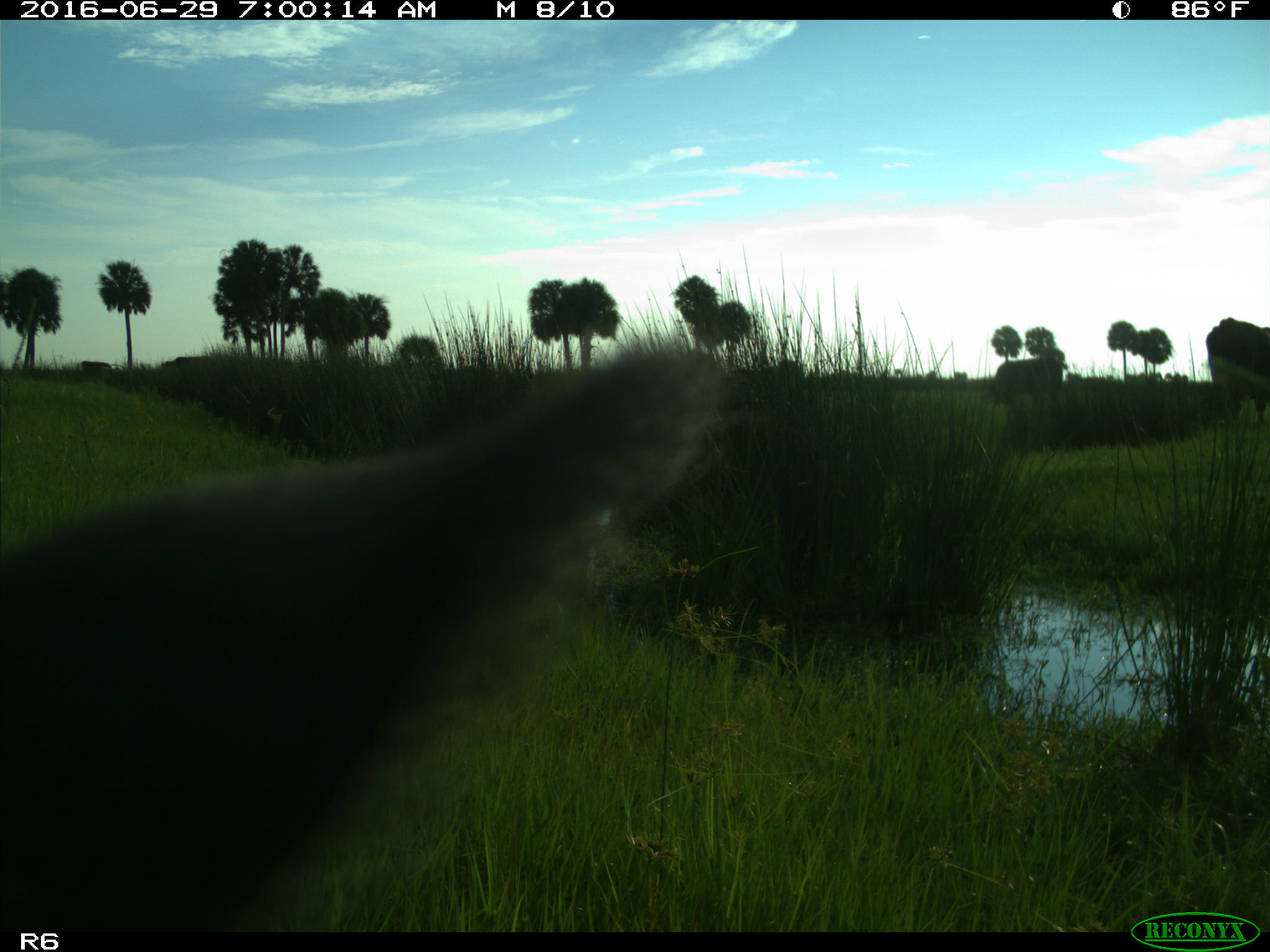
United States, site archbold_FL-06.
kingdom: Animalia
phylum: Chordata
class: Mammalia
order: Artiodactyla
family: Bovidae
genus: Bos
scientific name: Bos taurus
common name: domestic cow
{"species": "Bos taurus (domestic cow)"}